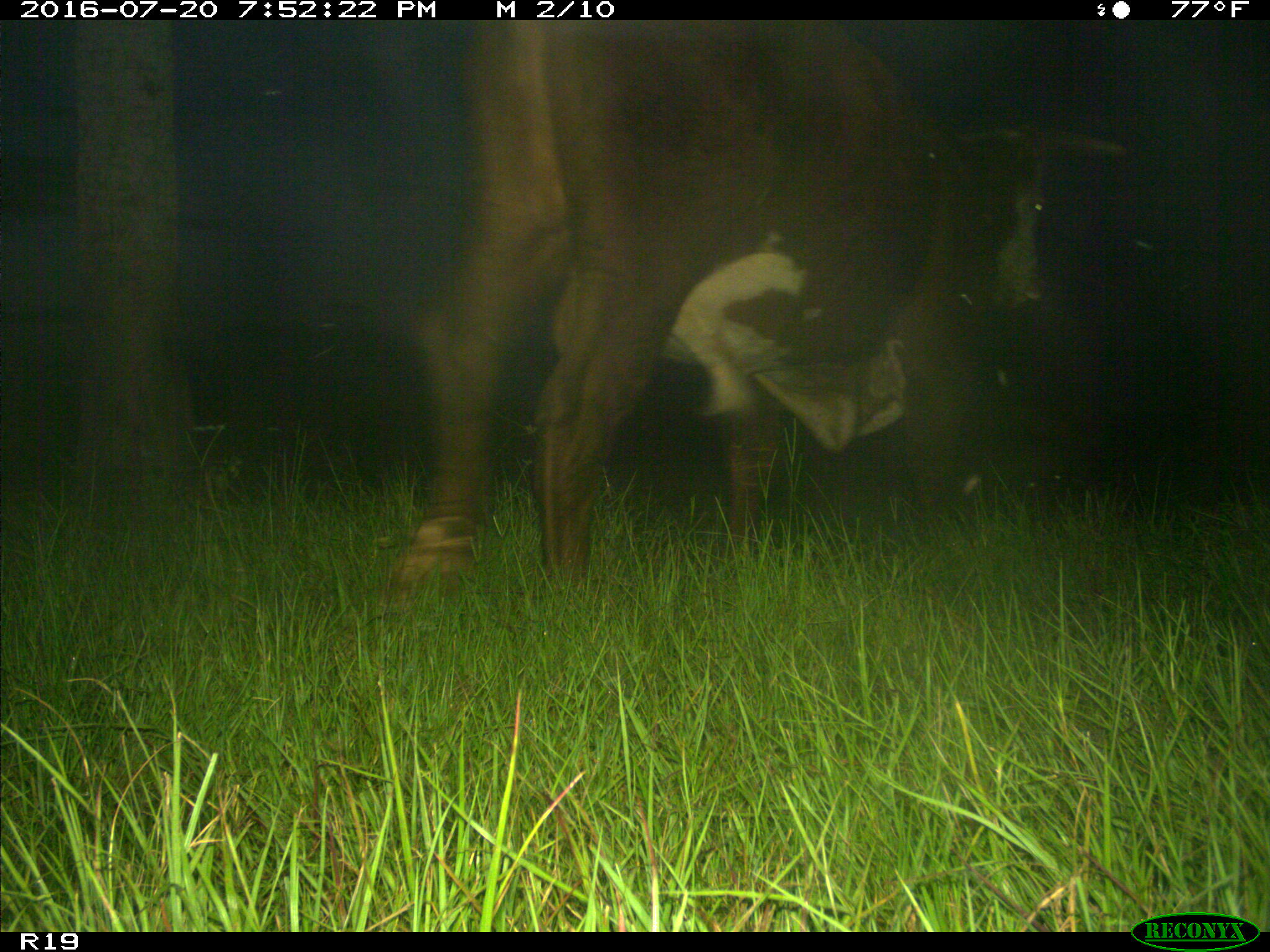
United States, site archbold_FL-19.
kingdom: Animalia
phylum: Chordata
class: Mammalia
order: Artiodactyla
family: Bovidae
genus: Bos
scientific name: Bos taurus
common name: domestic cow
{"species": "Bos taurus (domestic cow)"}